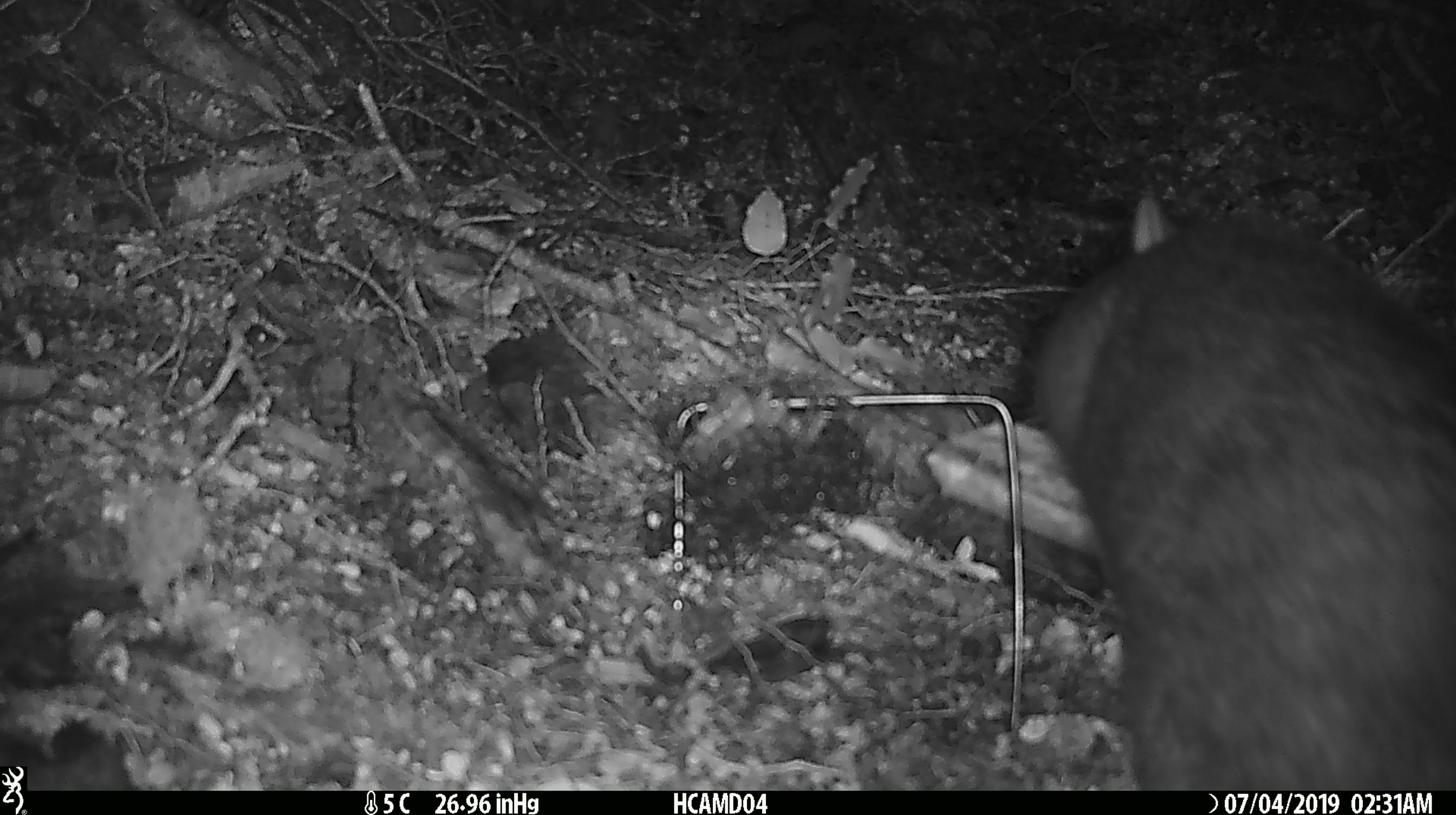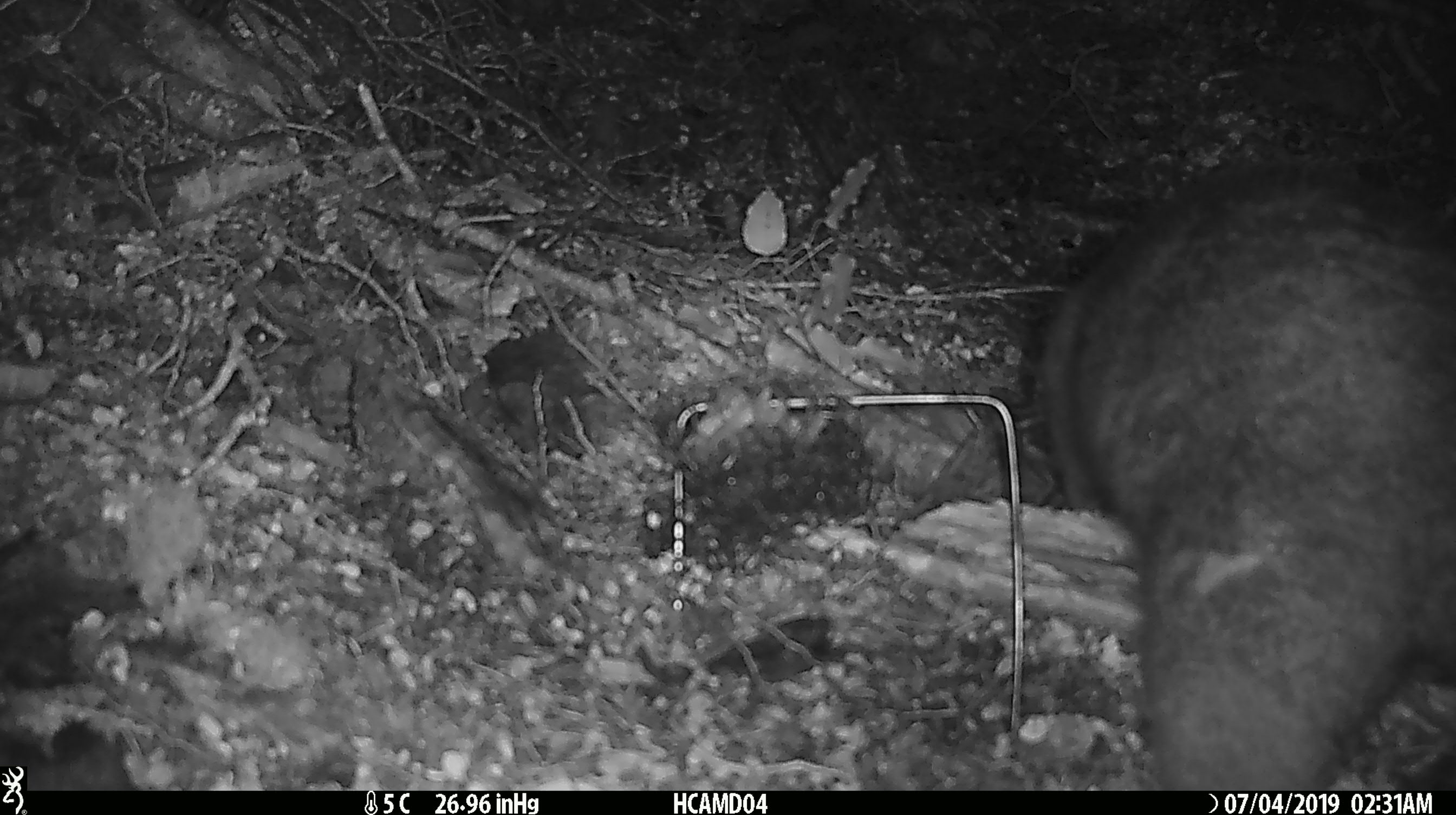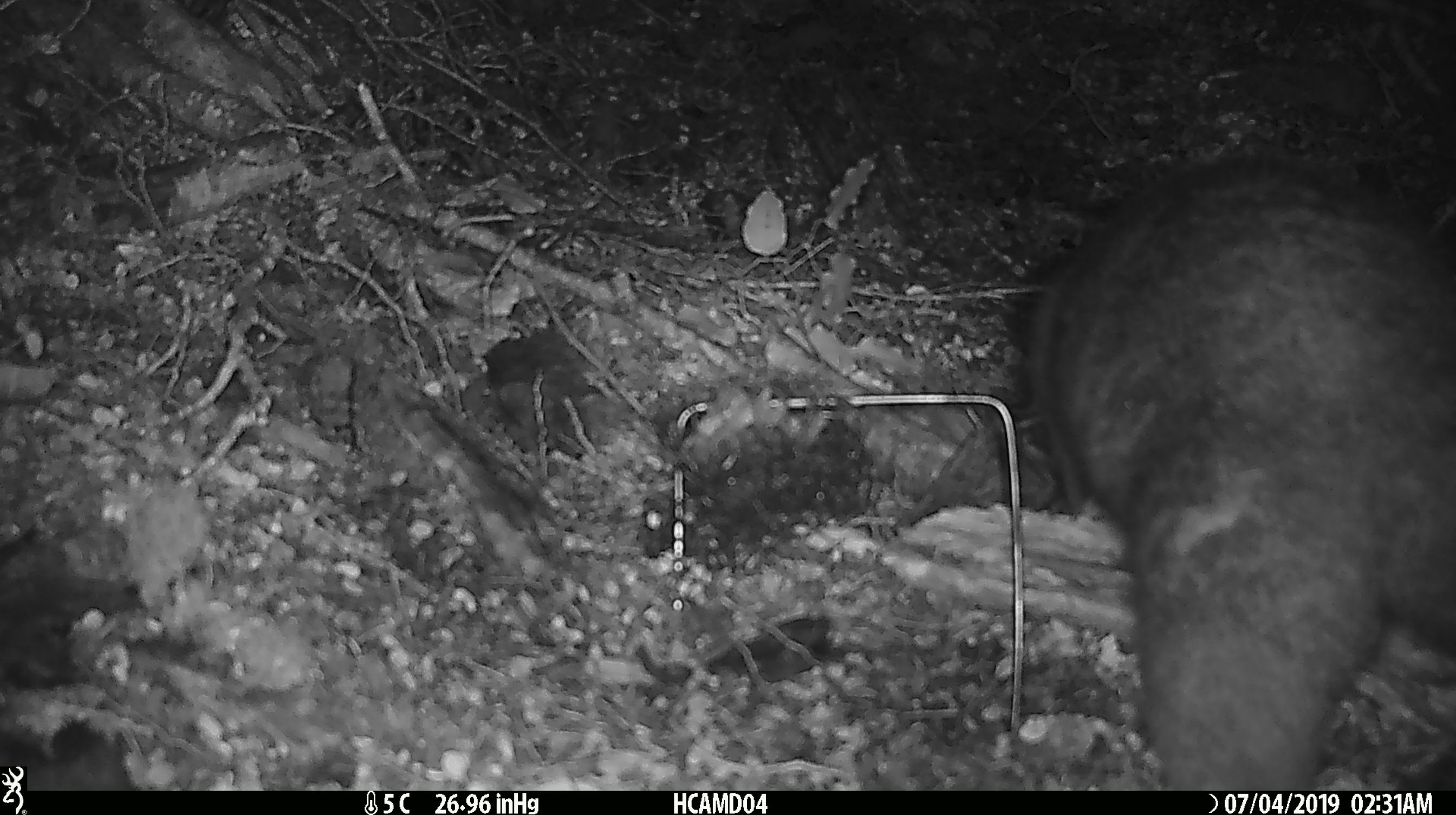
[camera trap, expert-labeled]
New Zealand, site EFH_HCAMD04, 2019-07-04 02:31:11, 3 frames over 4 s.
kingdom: Animalia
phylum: Chordata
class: Mammalia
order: Diprotodontia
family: Phalangeridae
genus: Trichosurus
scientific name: Trichosurus vulpecula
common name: common brushtail possum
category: possum